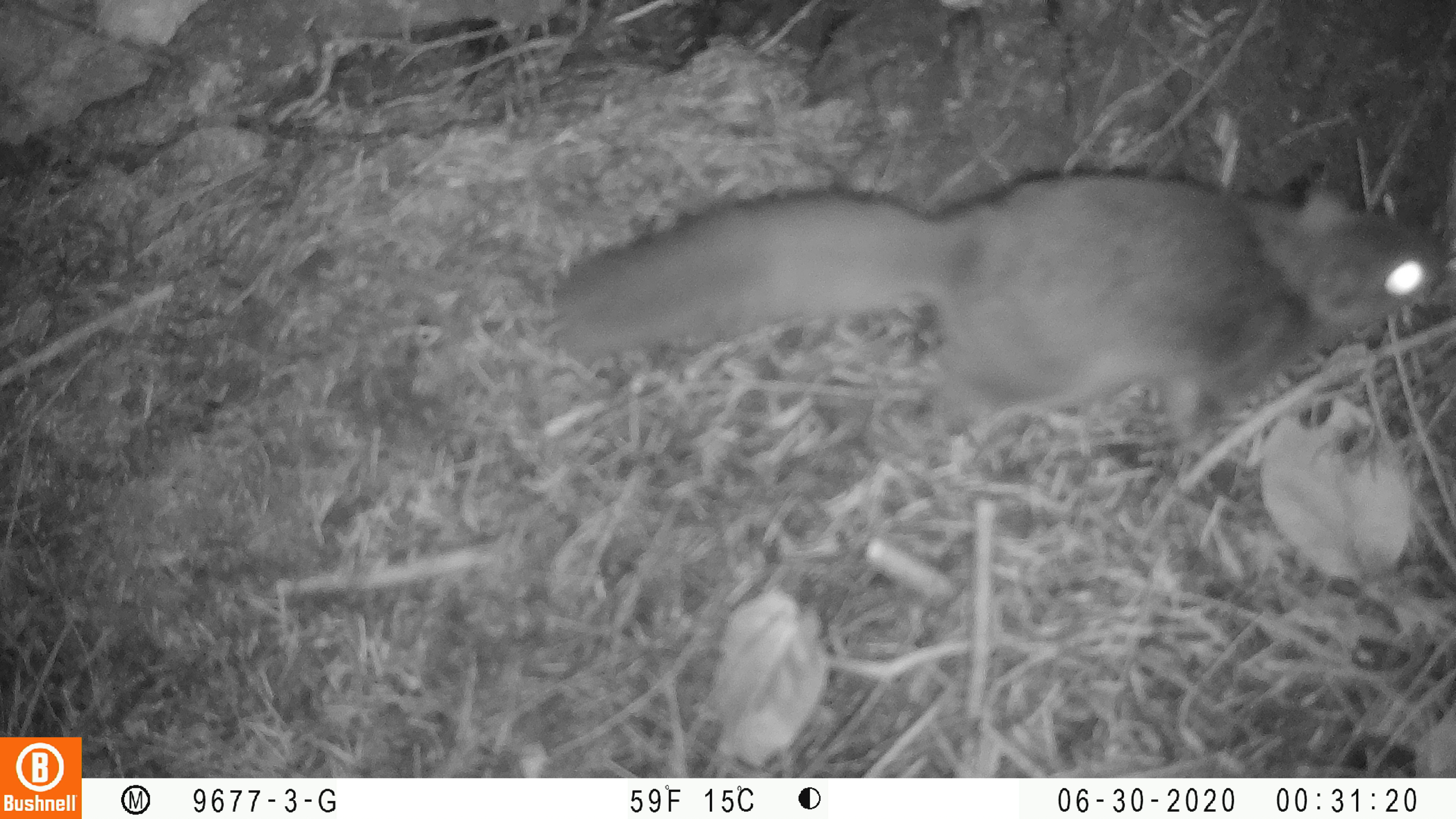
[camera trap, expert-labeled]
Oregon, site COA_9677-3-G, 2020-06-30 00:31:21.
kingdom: Animalia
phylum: Chordata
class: Mammalia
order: Rodentia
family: Sciuridae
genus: Glaucomys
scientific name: Glaucomys oregonensis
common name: humboldt's flying squirrel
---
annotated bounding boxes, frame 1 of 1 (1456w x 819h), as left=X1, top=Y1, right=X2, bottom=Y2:
humboldt's flying squirrel: left=529, top=167, right=1450, bottom=467